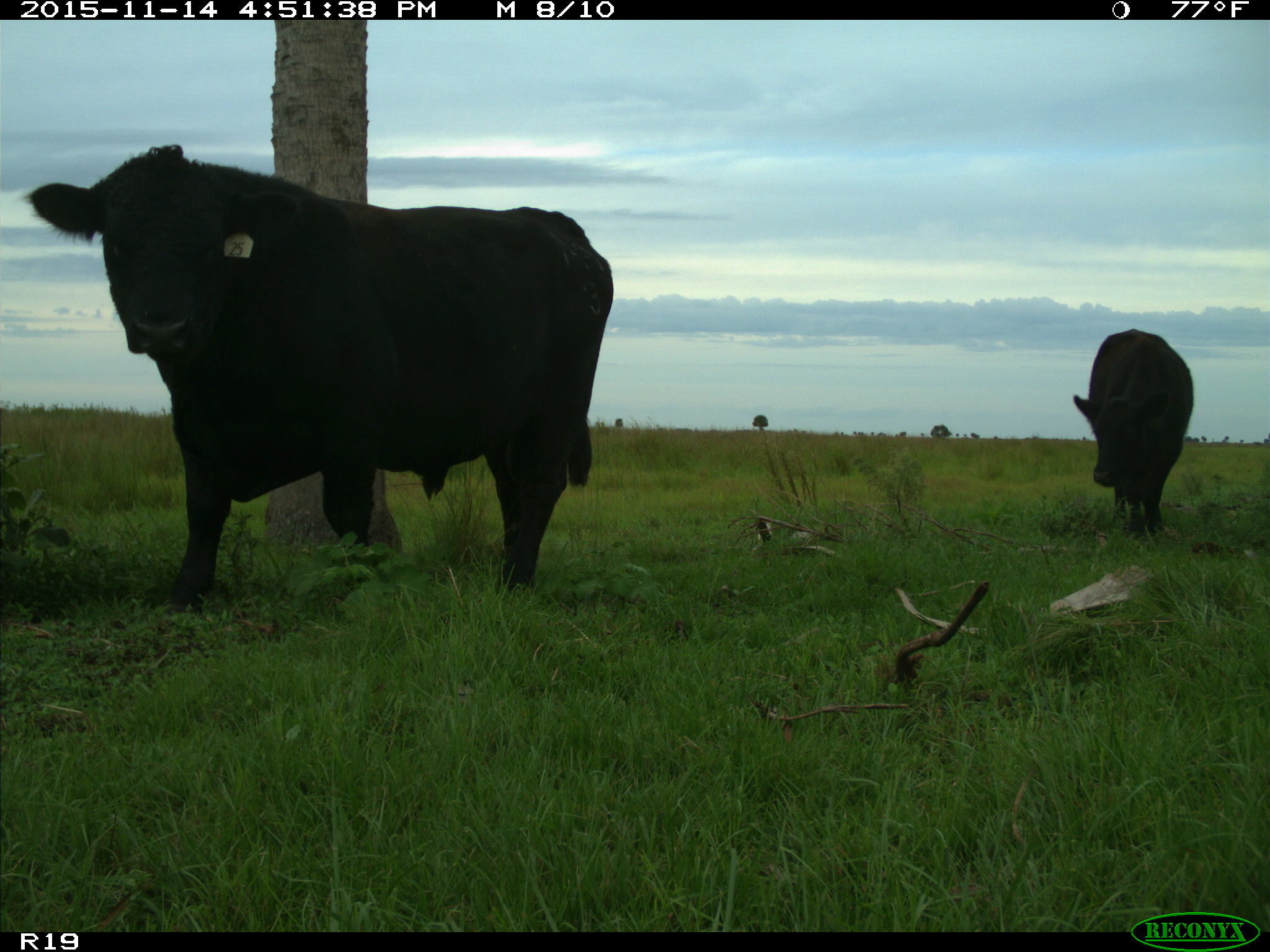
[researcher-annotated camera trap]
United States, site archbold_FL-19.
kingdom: Animalia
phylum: Chordata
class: Mammalia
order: Artiodactyla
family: Bovidae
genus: Bos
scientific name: Bos taurus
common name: domestic cow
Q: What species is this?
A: Bos taurus (domestic cow).